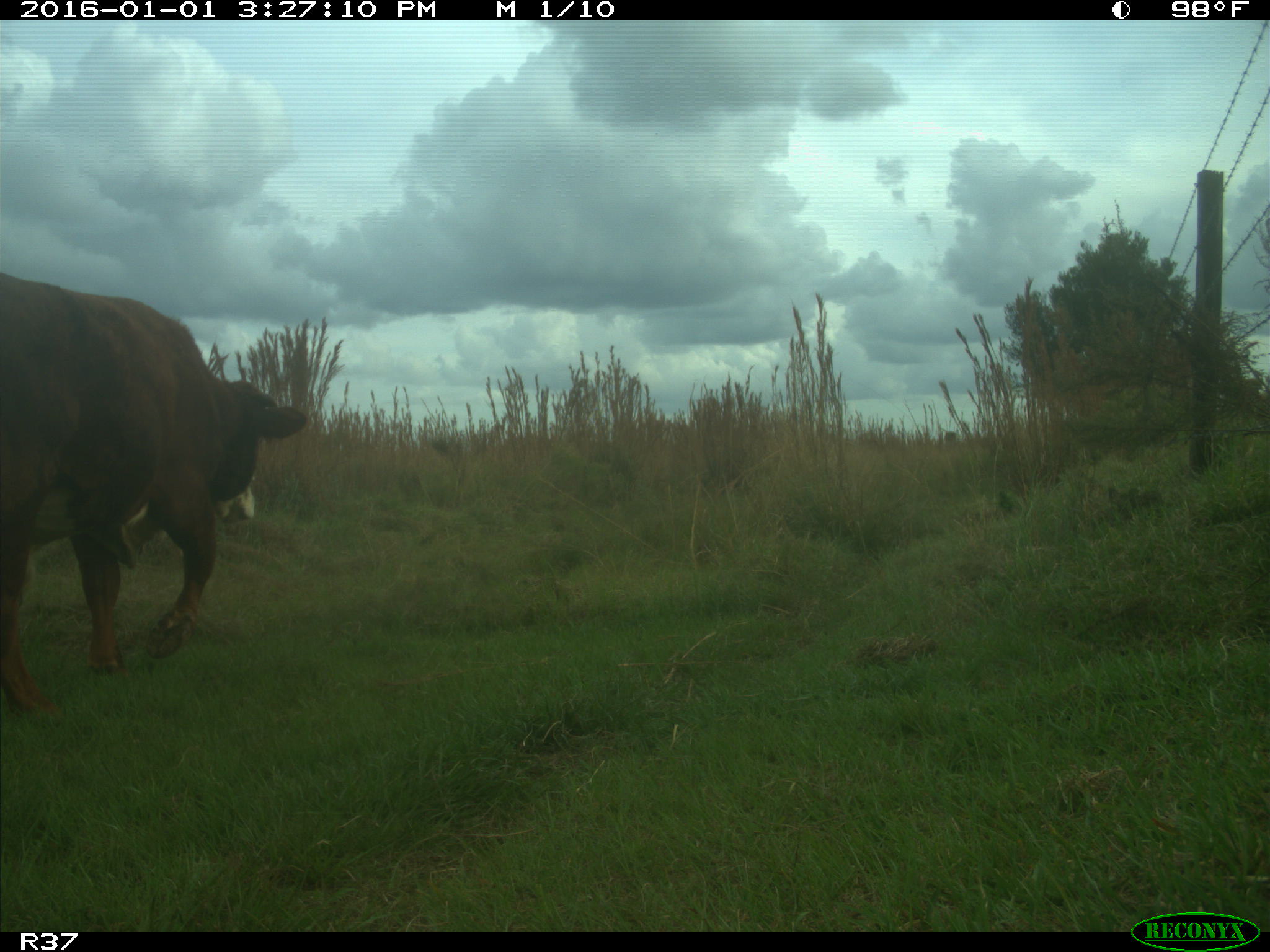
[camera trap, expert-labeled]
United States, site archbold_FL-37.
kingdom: Animalia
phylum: Chordata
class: Mammalia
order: Artiodactyla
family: Bovidae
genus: Bos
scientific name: Bos taurus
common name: domestic cow